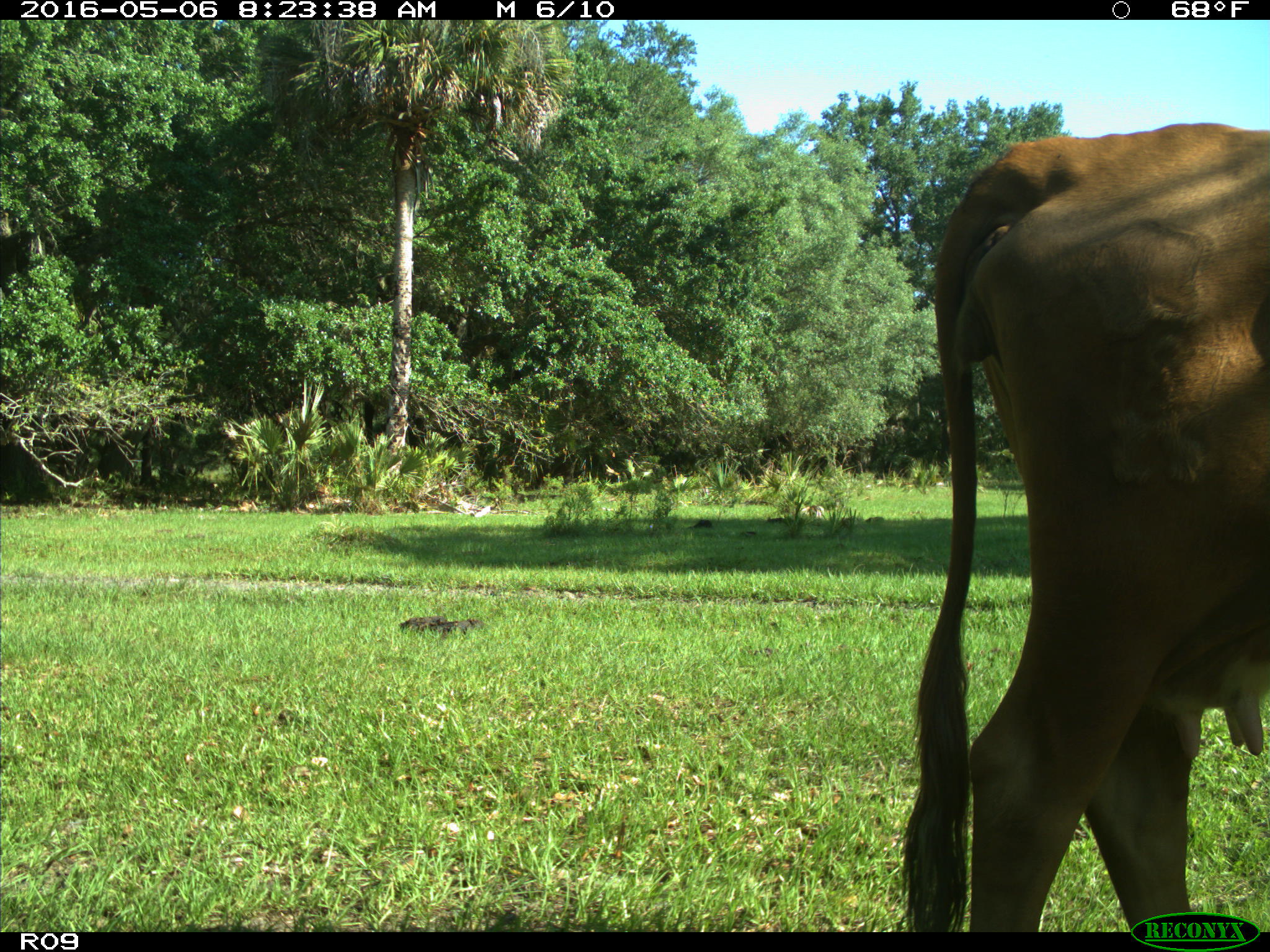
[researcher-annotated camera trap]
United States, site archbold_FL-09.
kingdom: Animalia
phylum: Chordata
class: Mammalia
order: Artiodactyla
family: Bovidae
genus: Bos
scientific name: Bos taurus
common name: domestic cow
Bos taurus (domestic cow).